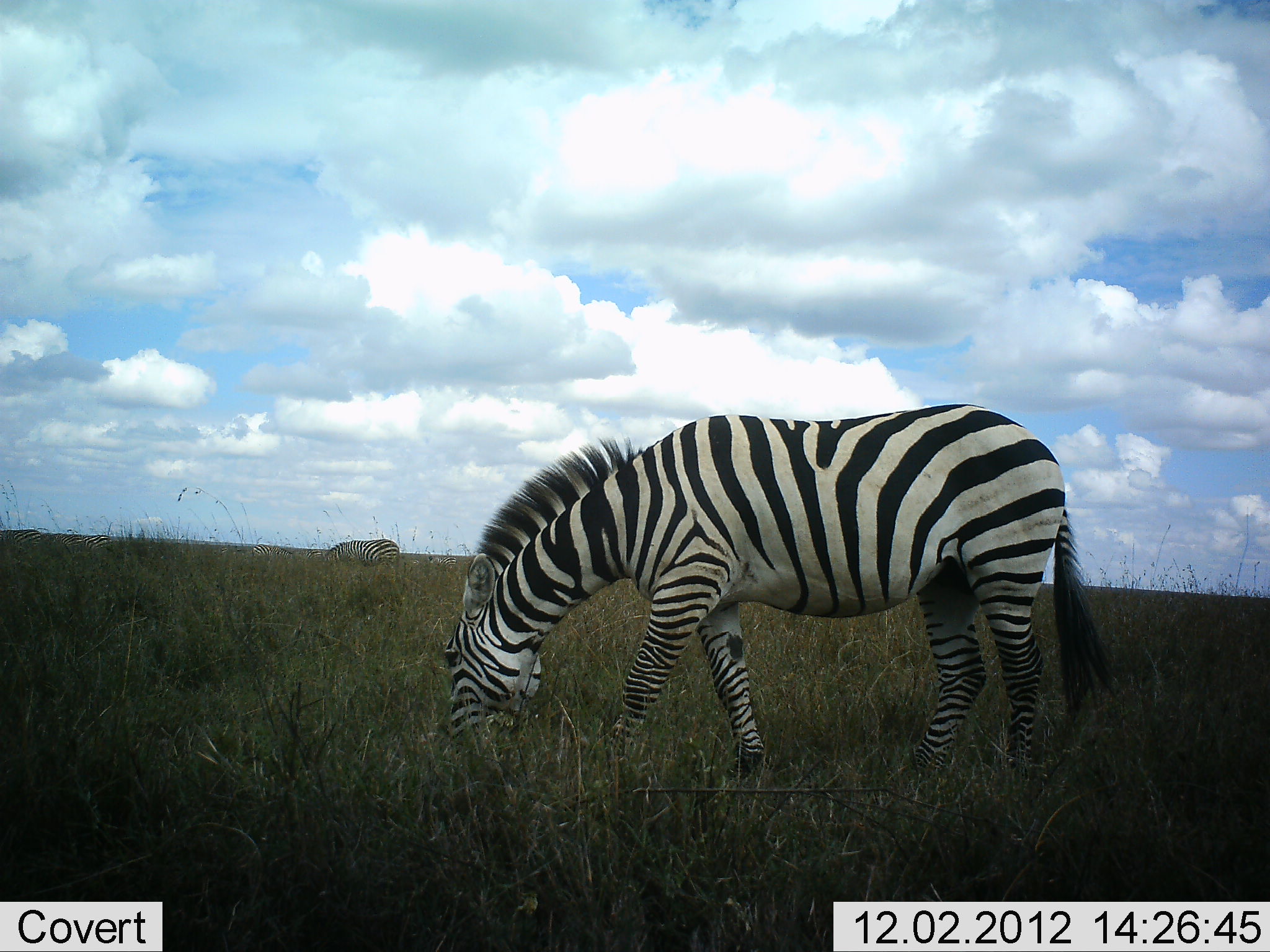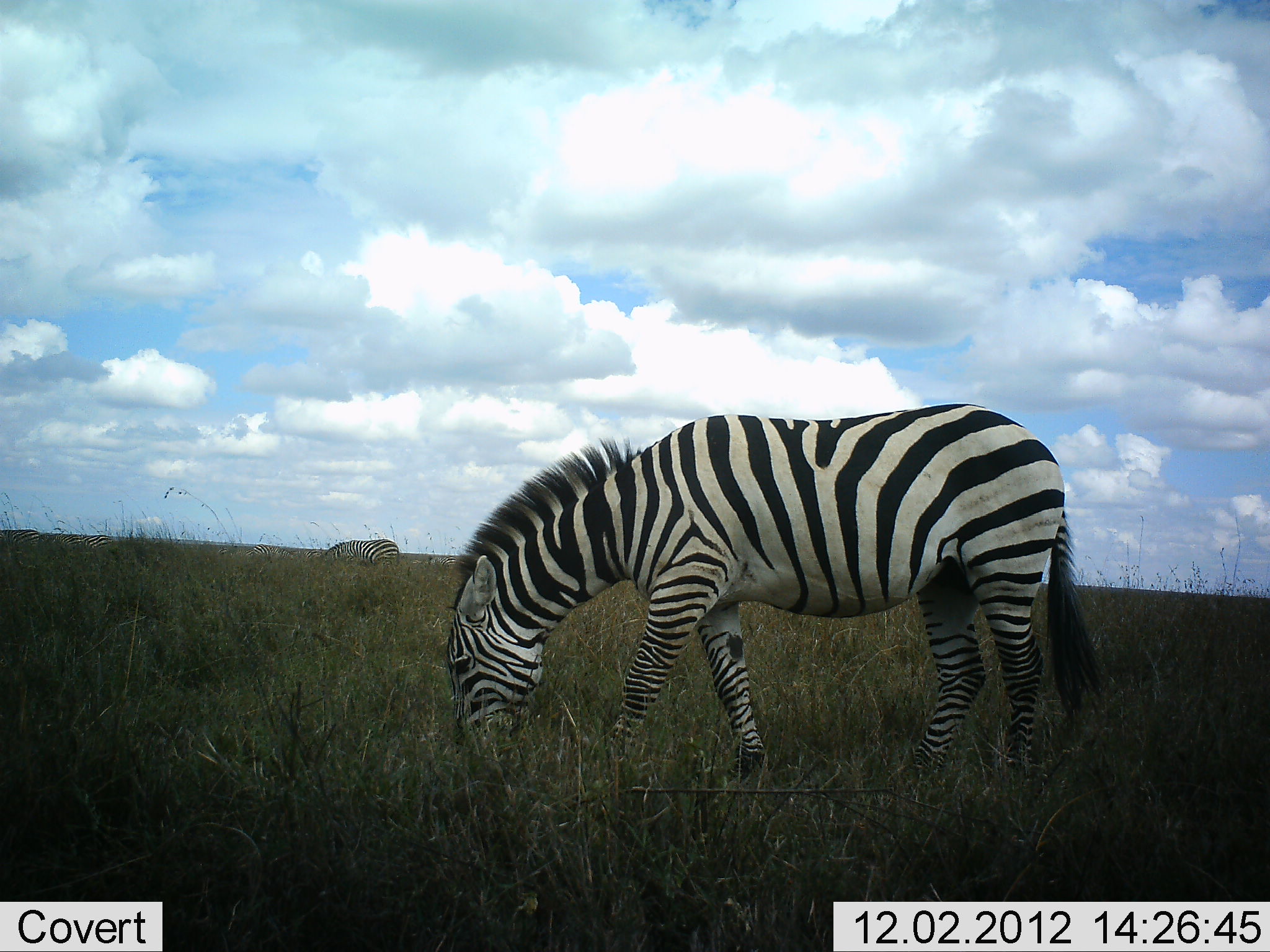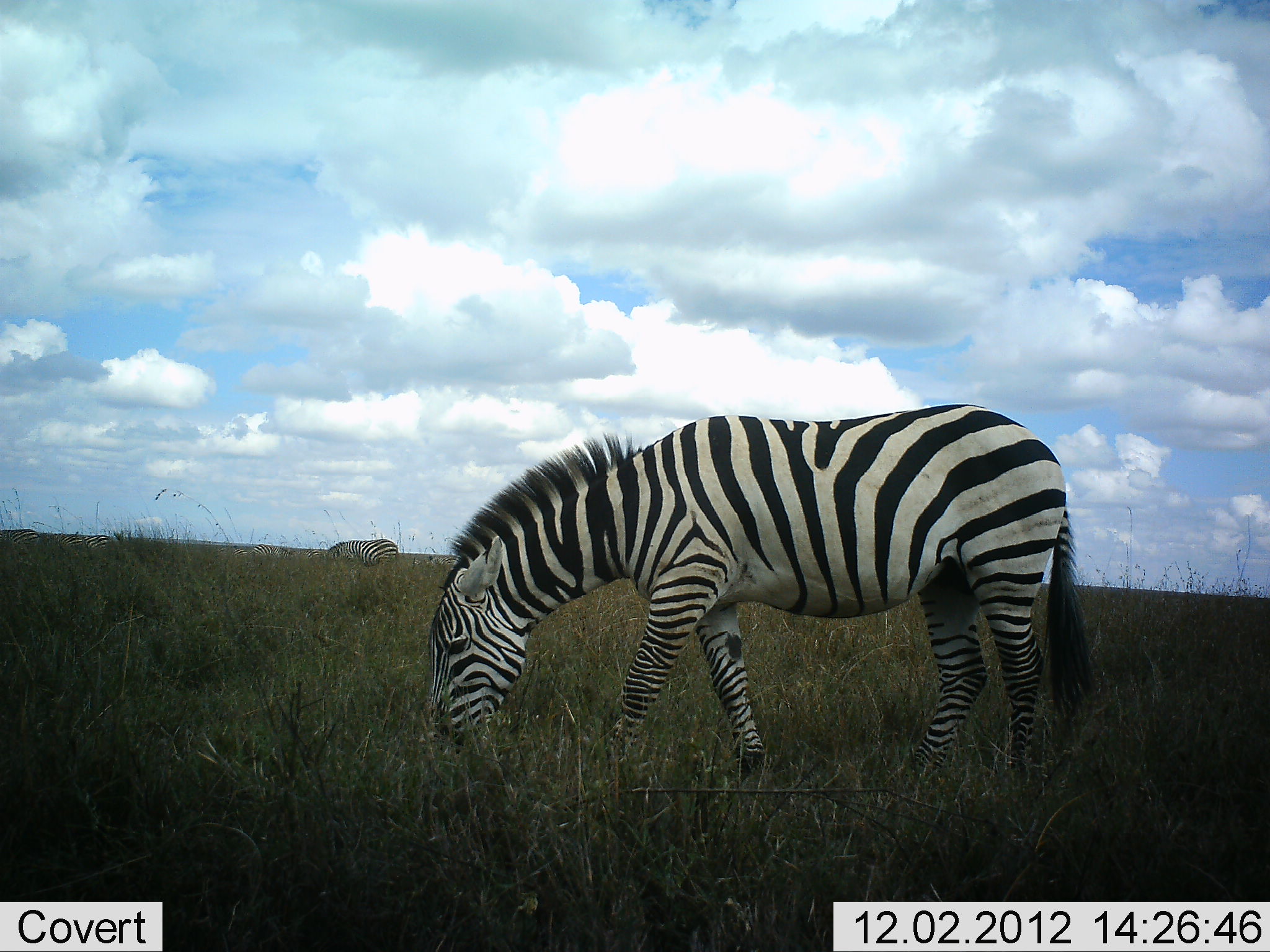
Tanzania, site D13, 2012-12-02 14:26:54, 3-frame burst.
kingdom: Animalia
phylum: Chordata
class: Mammalia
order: Perissodactyla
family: Equidae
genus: Equus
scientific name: Equus quagga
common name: plains zebra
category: zebra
Zebra (plains zebra) (Equus quagga), count 2. Behavior (volunteer vote fractions): standing 30%, resting 0%, moving 0%, interacting 0%. Young present (vote fraction): 0%. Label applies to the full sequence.